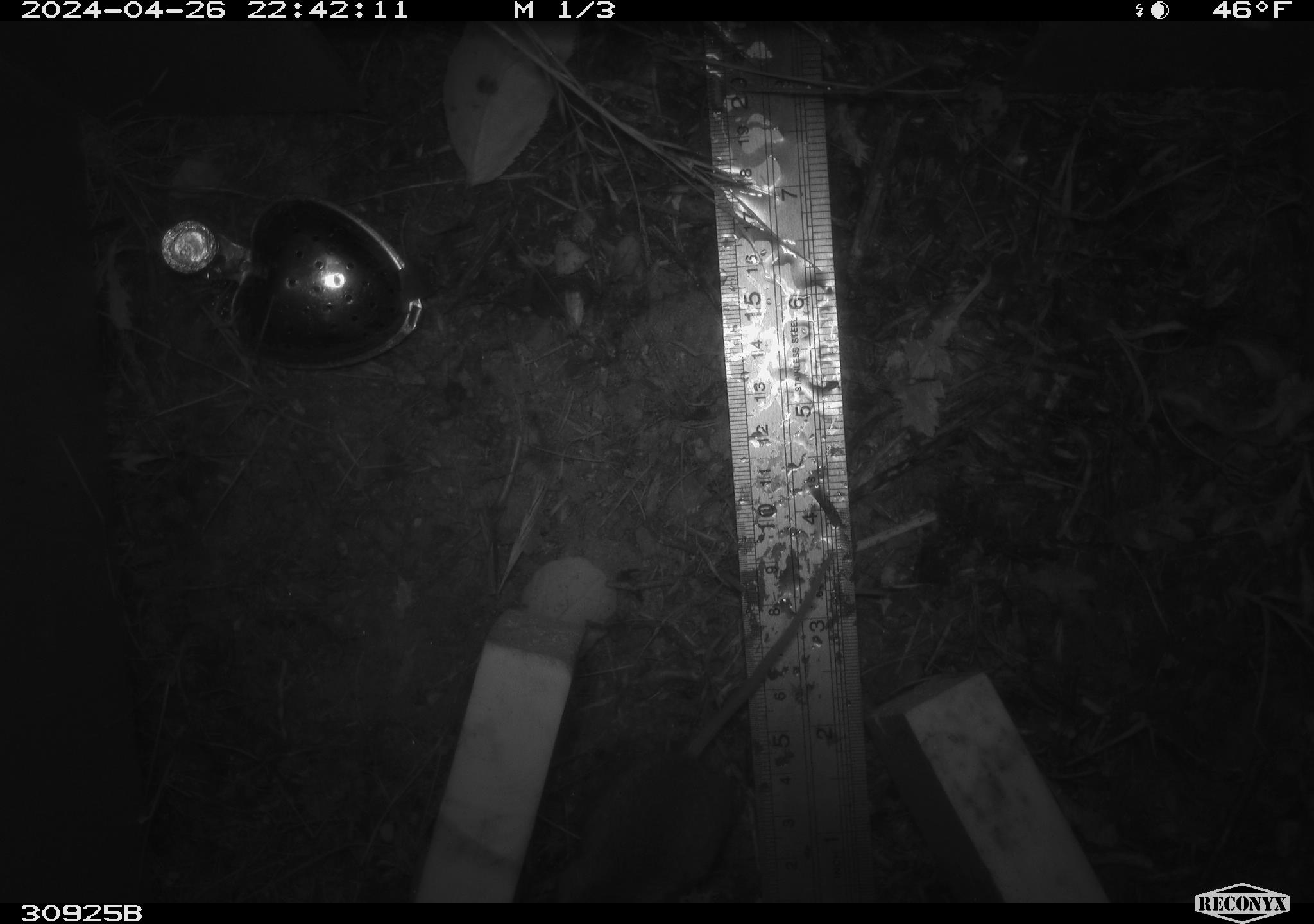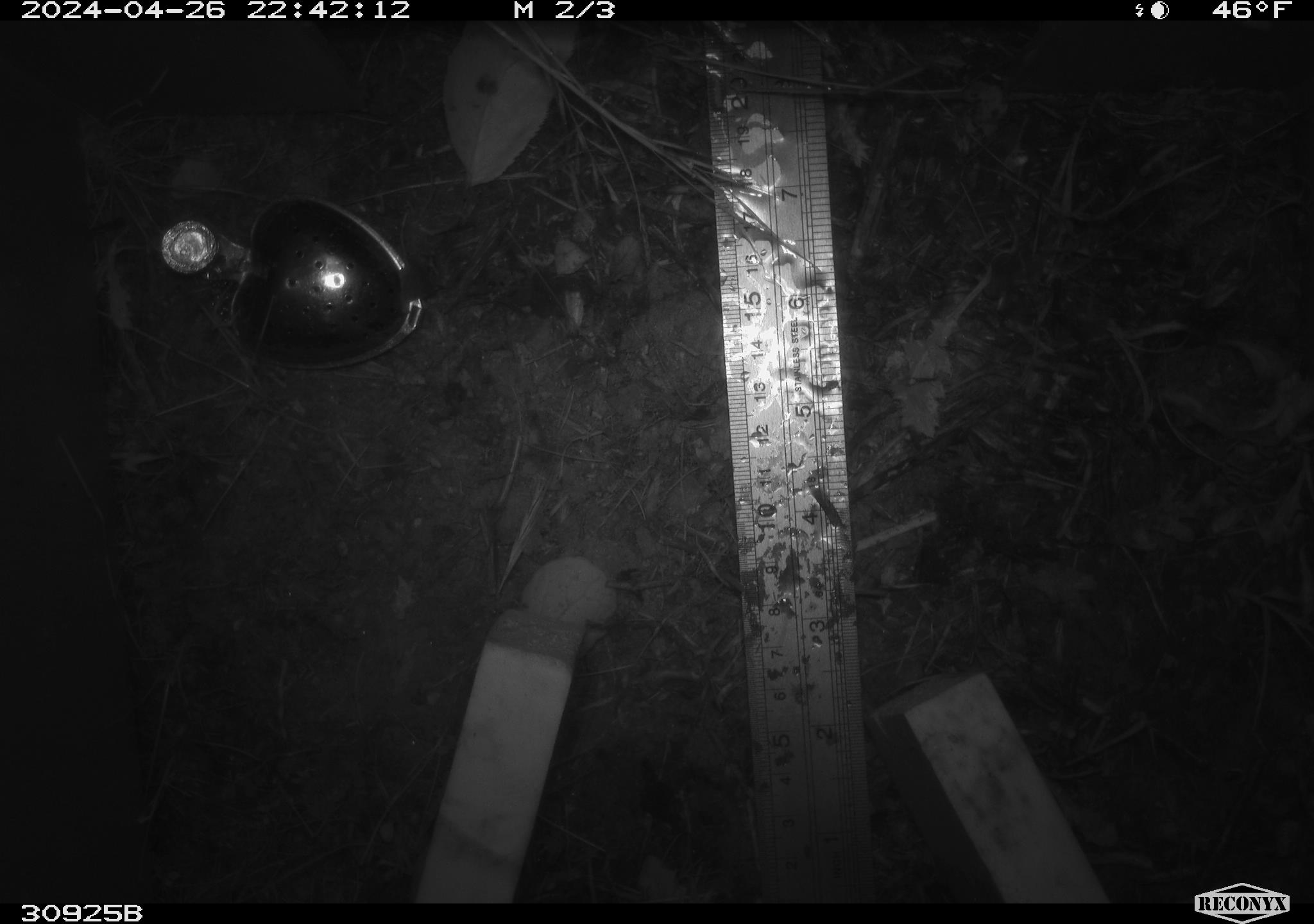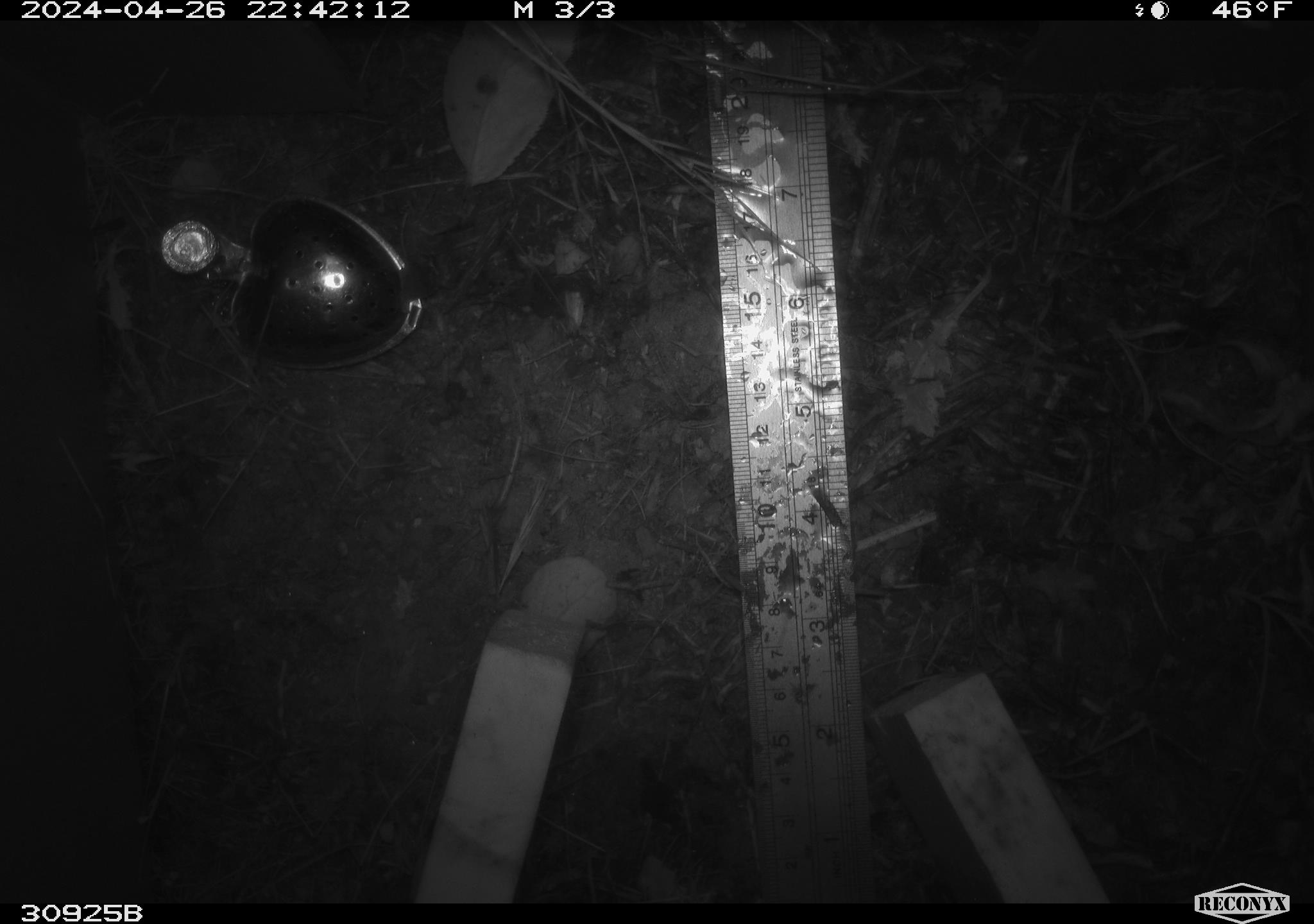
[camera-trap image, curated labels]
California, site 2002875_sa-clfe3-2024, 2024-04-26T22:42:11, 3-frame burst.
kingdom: Animalia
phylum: Chordata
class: Mammalia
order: Rodentia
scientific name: Rodentia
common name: mouse species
Mouse species (Rodentia).